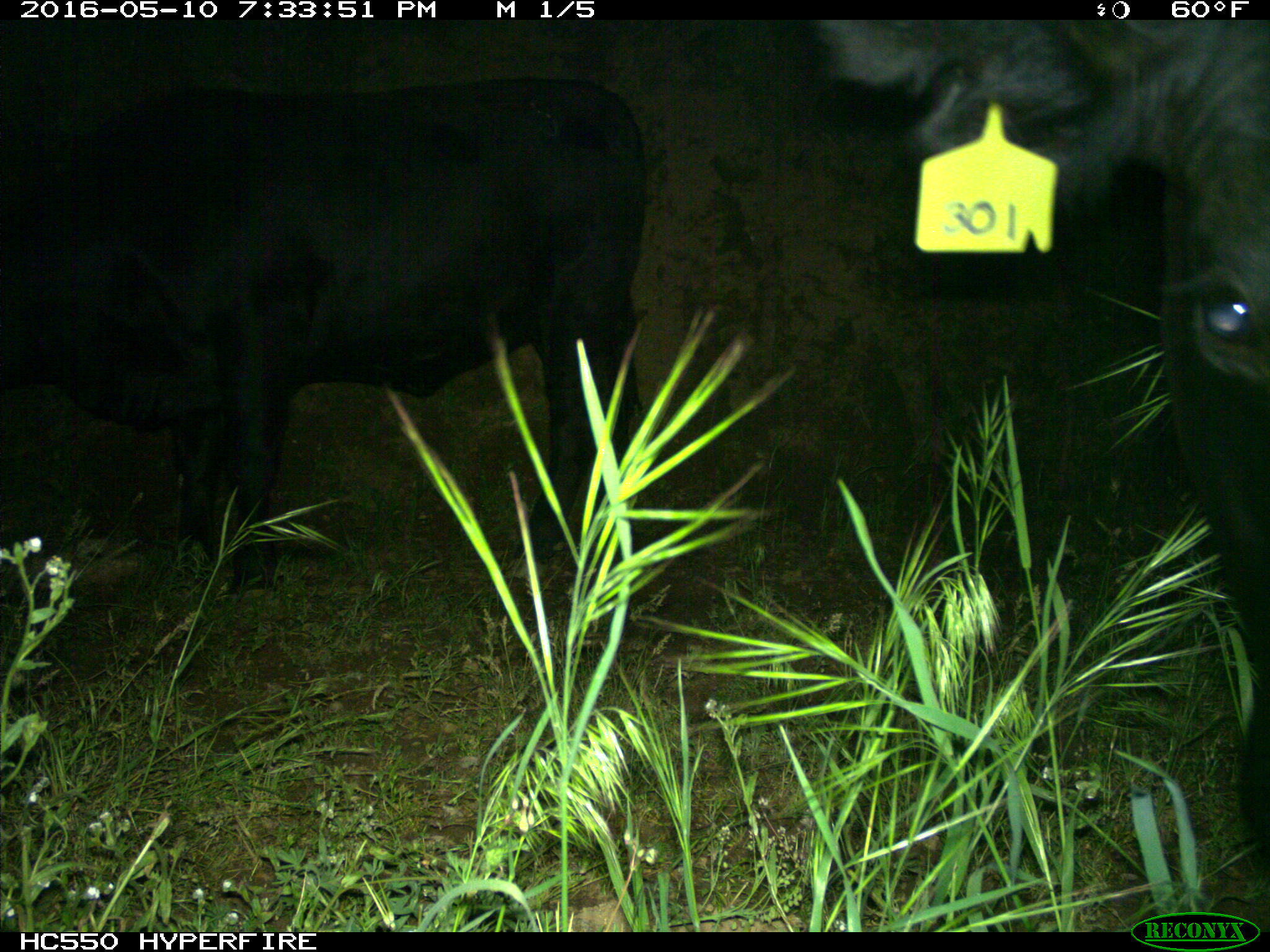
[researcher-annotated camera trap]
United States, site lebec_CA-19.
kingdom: Animalia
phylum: Chordata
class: Mammalia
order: Artiodactyla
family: Bovidae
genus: Bos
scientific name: Bos taurus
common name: domestic cow